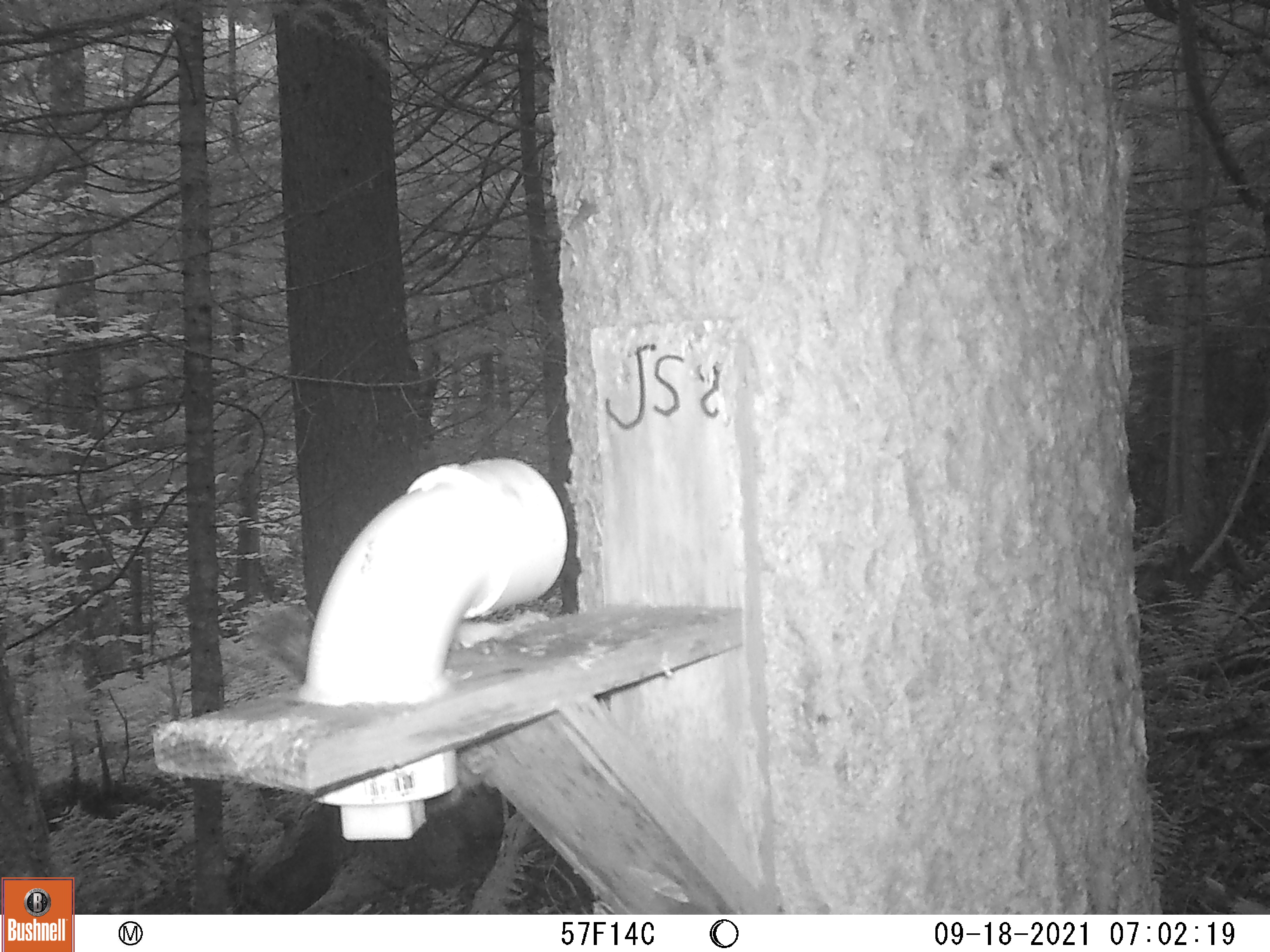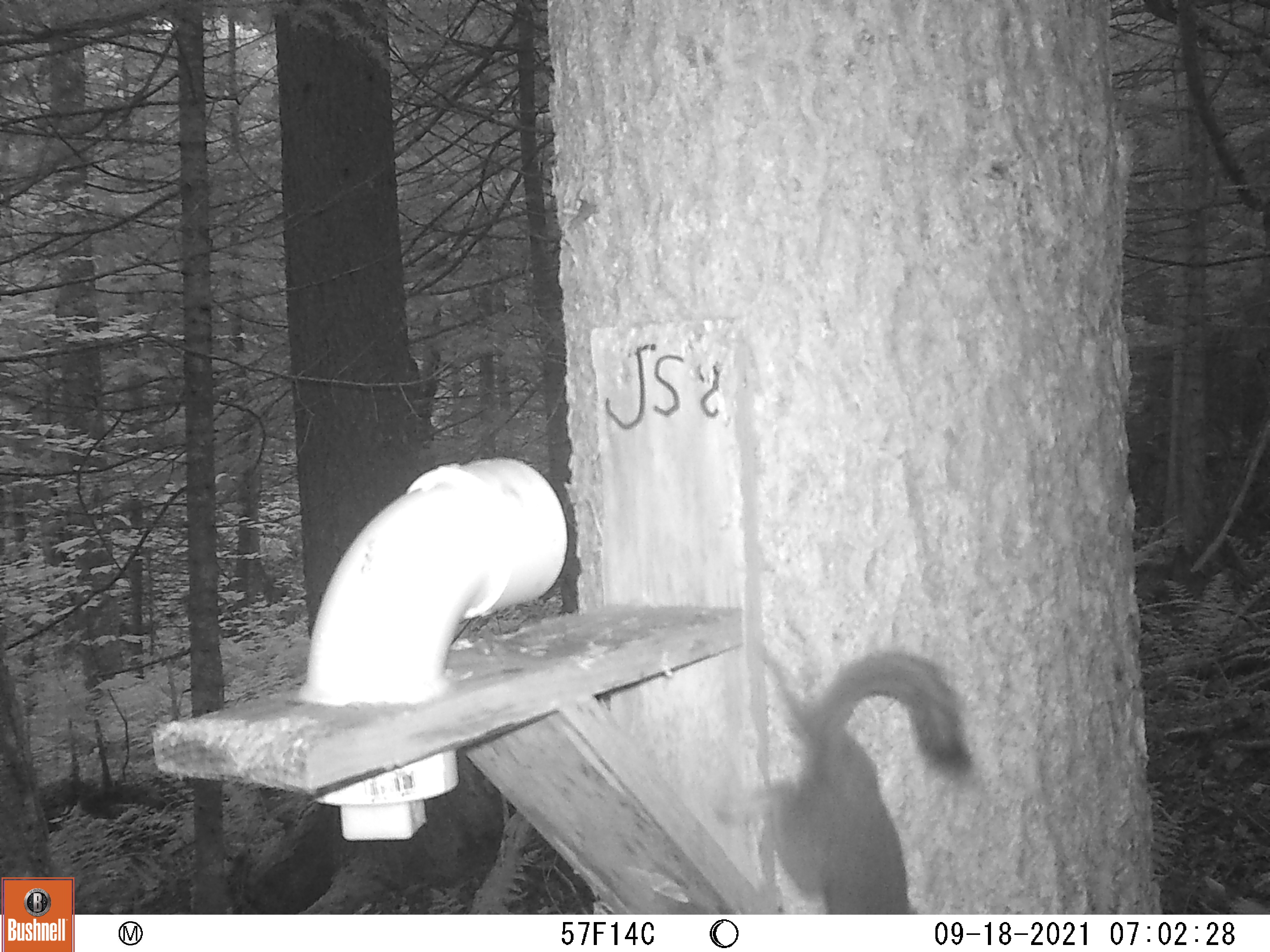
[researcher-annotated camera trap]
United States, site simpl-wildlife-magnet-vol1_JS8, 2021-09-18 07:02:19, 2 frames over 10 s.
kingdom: Animalia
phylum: Chordata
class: Mammalia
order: Rodentia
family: Sciuridae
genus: Tamiasciurus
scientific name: Tamiasciurus hudsonicus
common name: red squirrel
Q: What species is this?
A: Red squirrel (Tamiasciurus hudsonicus).